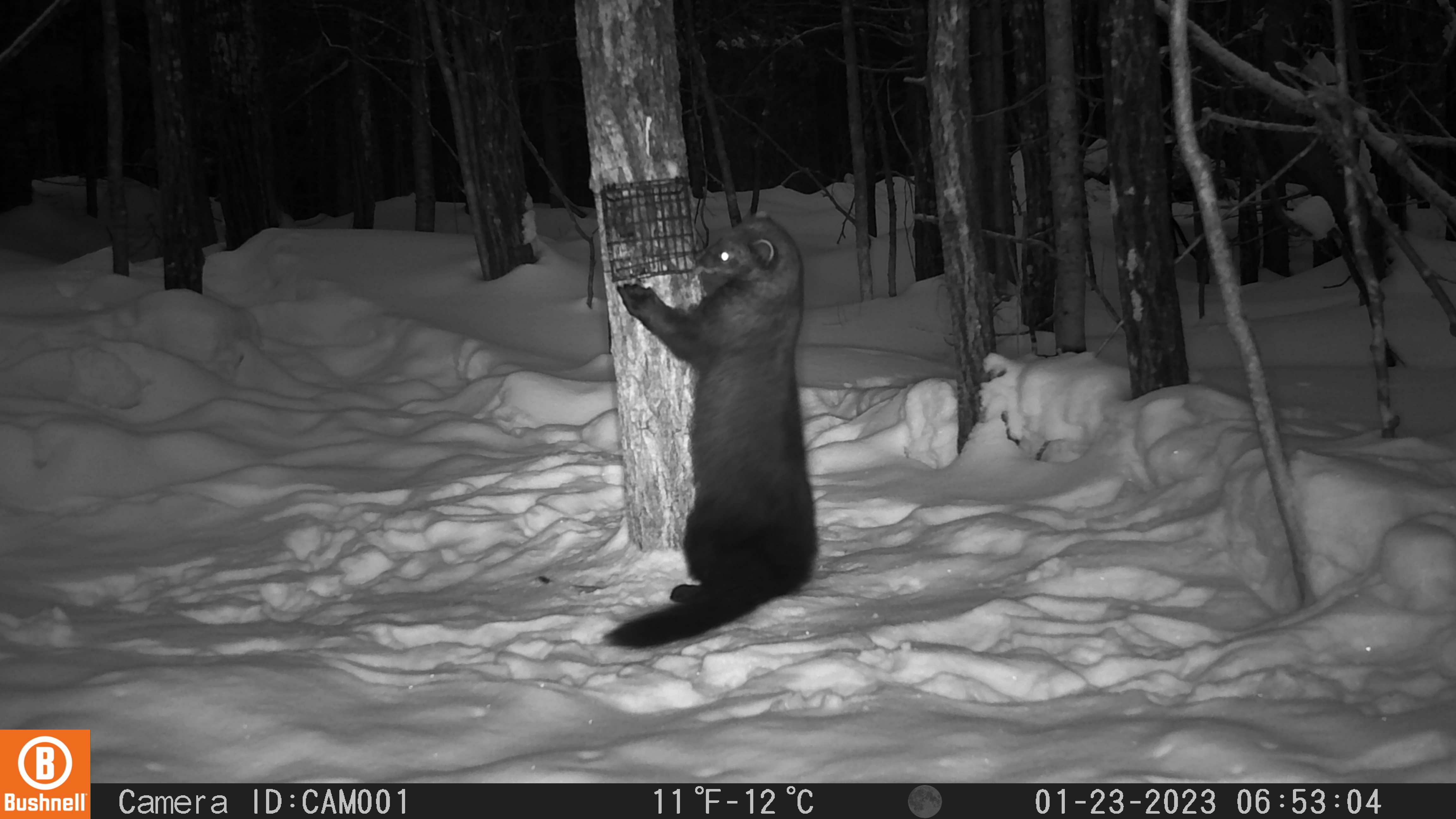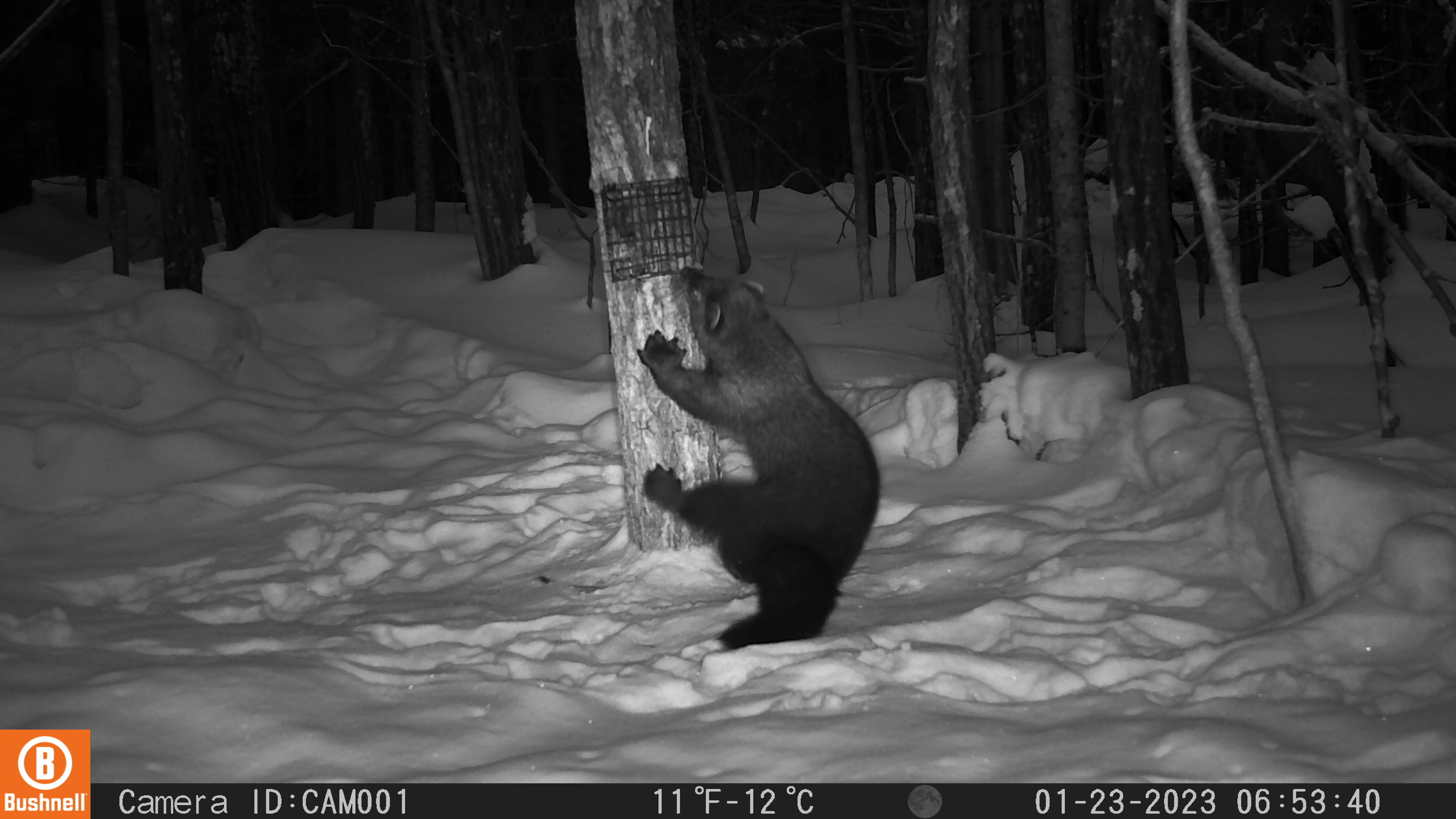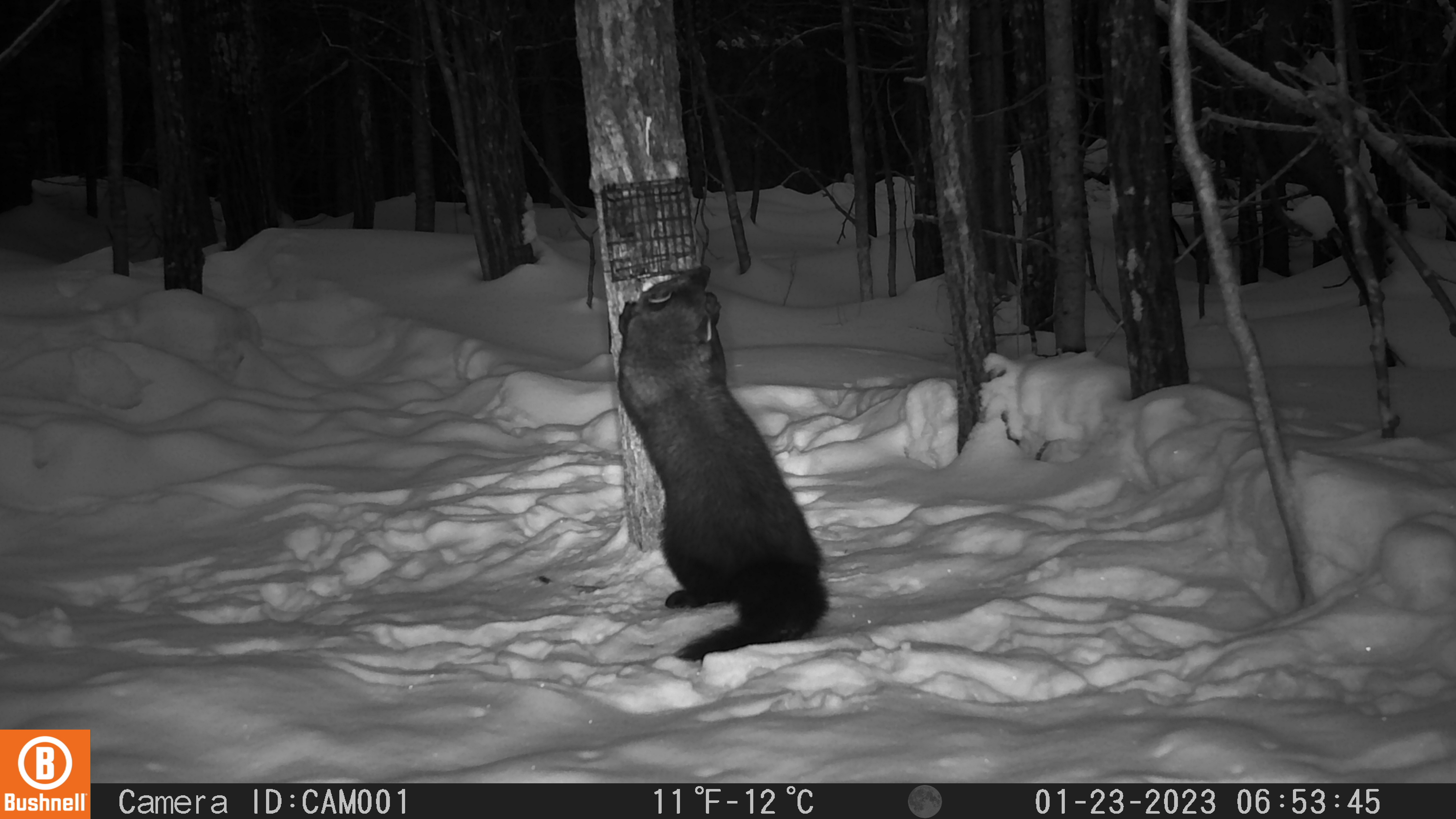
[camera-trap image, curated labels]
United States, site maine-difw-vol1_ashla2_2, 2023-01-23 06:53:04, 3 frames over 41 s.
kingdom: Animalia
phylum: Chordata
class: Mammalia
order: Carnivora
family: Mustelidae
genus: Pekania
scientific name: Pekania pennanti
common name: fisher